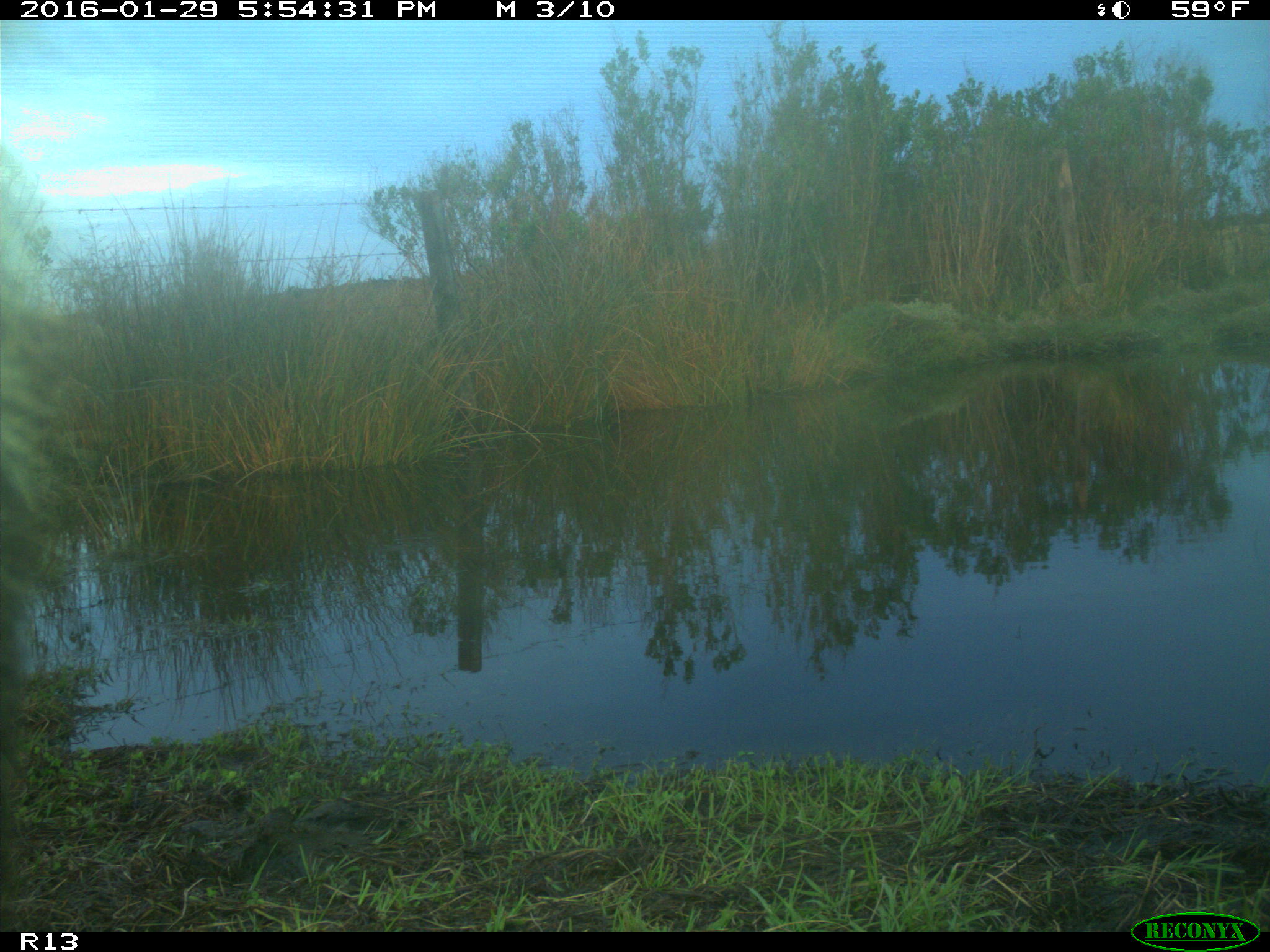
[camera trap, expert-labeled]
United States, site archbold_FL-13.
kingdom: Animalia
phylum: Chordata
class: Mammalia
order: Artiodactyla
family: Bovidae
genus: Bos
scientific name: Bos taurus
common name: domestic cow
Bos taurus (domestic cow).